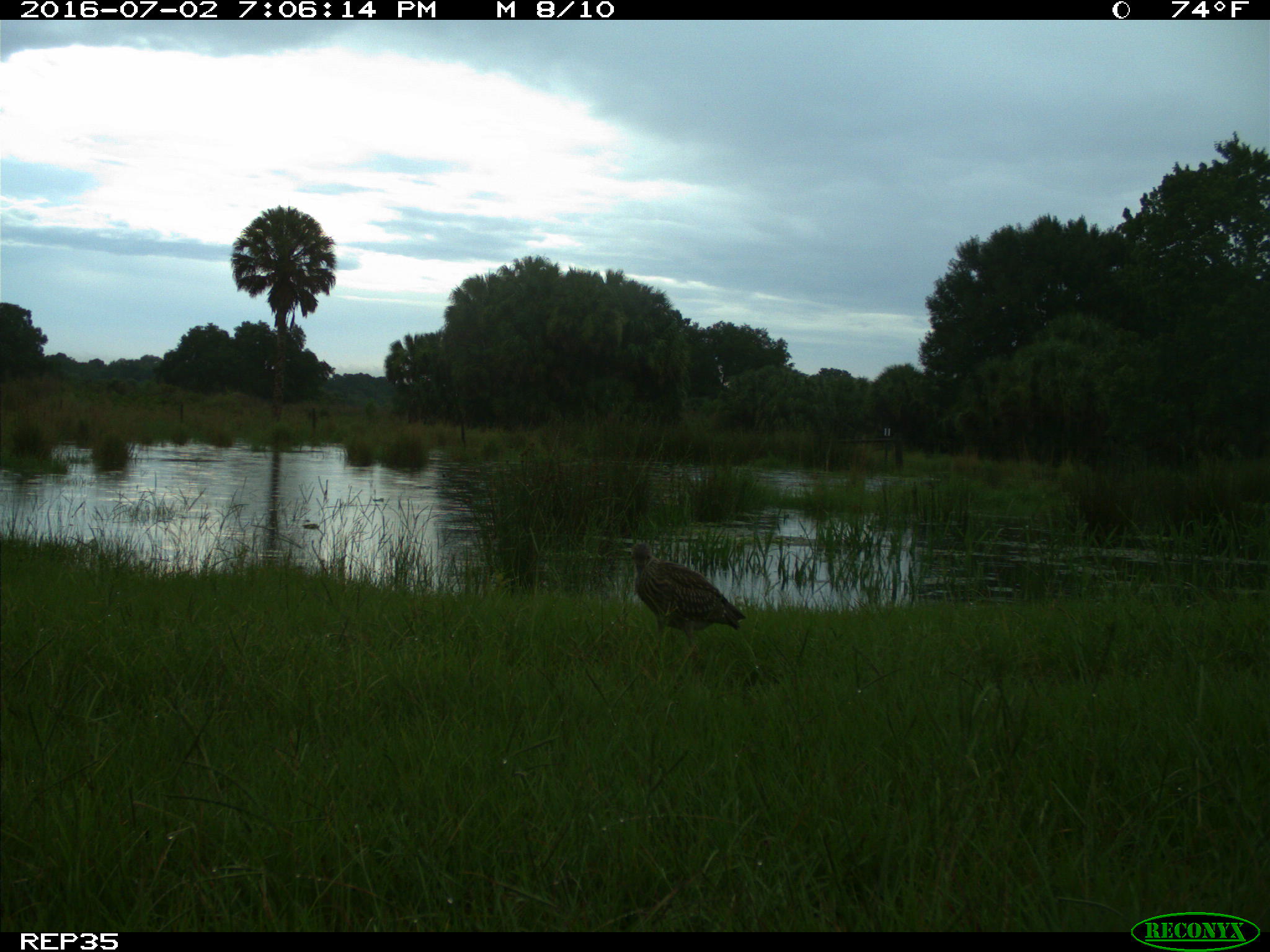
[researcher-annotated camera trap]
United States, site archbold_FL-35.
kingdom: Animalia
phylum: Chordata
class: Aves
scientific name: Aves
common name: birds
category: unidentified bird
Unidentified bird (birds) (Aves).